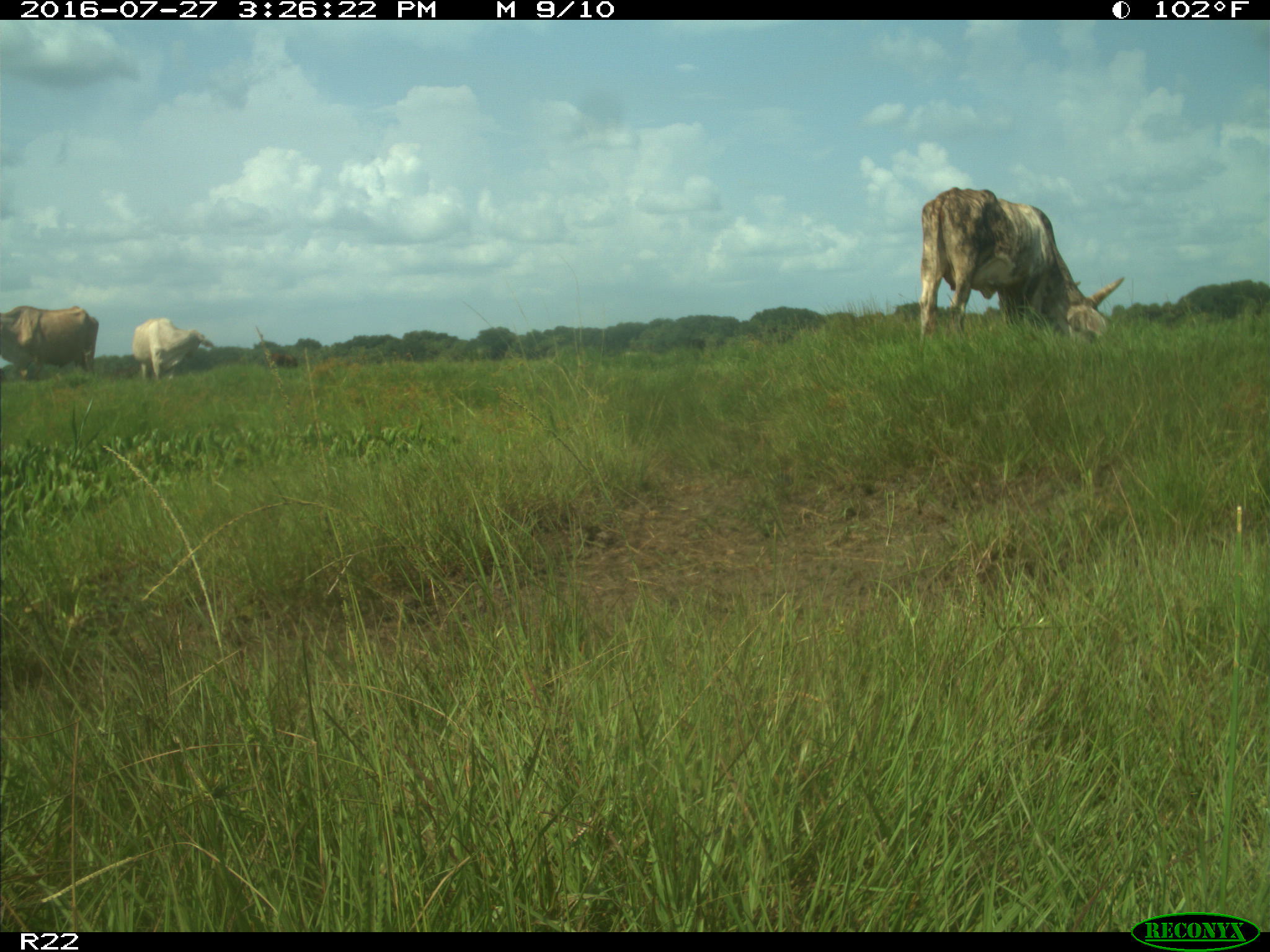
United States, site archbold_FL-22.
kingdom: Animalia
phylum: Chordata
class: Mammalia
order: Artiodactyla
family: Bovidae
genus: Bos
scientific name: Bos taurus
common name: domestic cow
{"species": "Bos taurus (domestic cow)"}